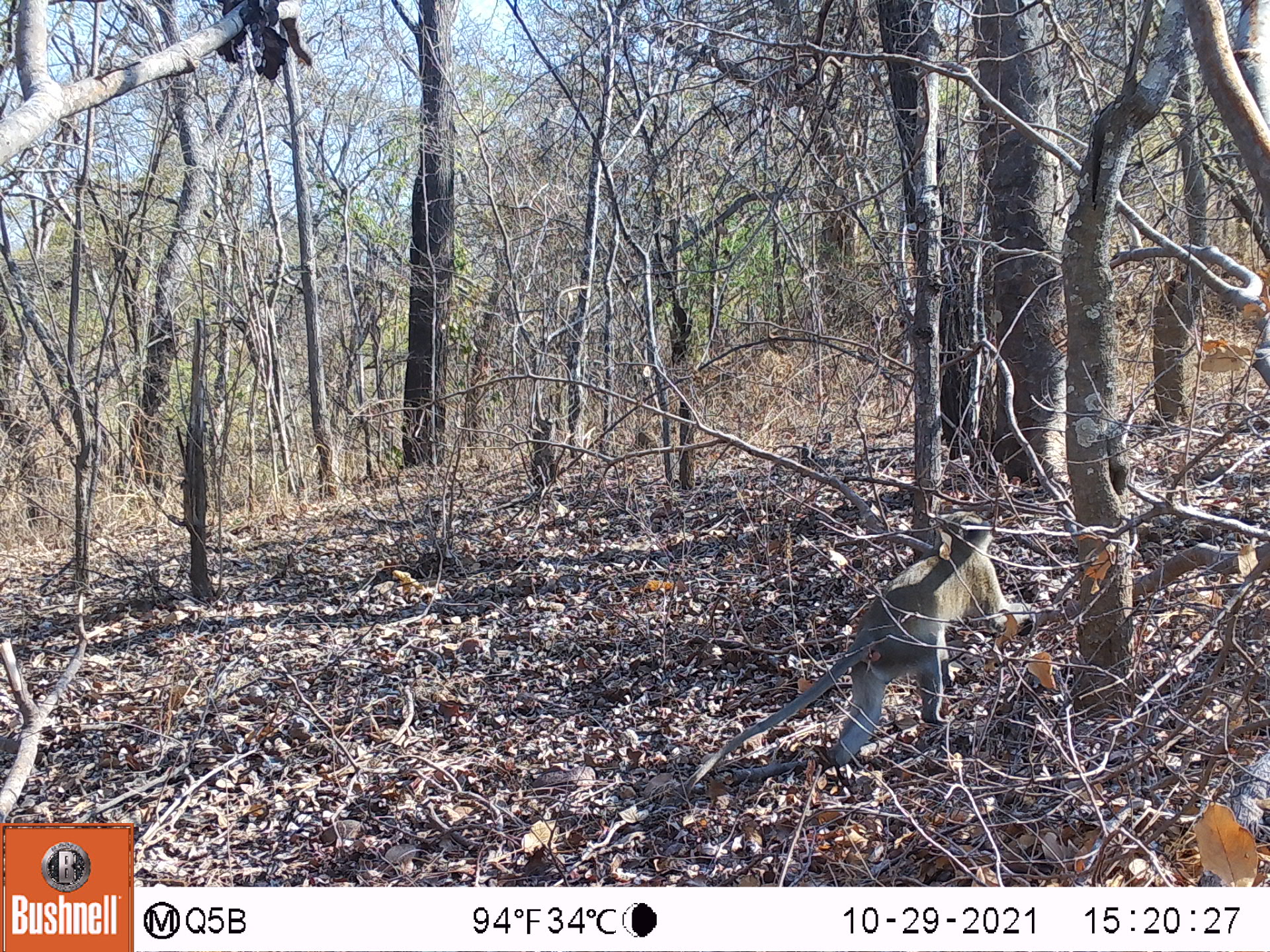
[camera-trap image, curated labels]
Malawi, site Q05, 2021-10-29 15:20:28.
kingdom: Animalia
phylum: Chordata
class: Mammalia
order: Primates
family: Cercopithecidae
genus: Chlorocebus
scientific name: Chlorocebus pygerythrus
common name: vervet monkey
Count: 1.